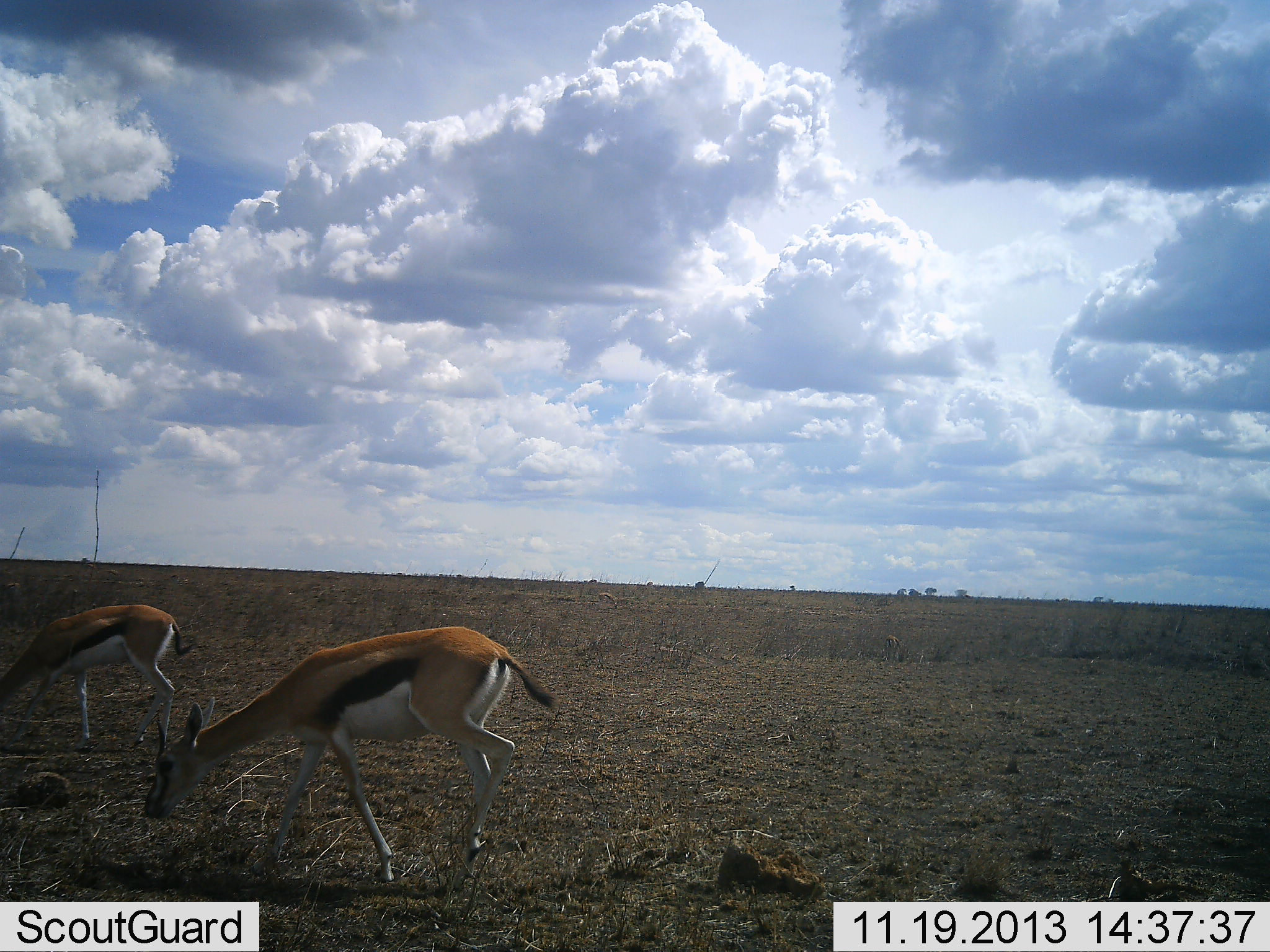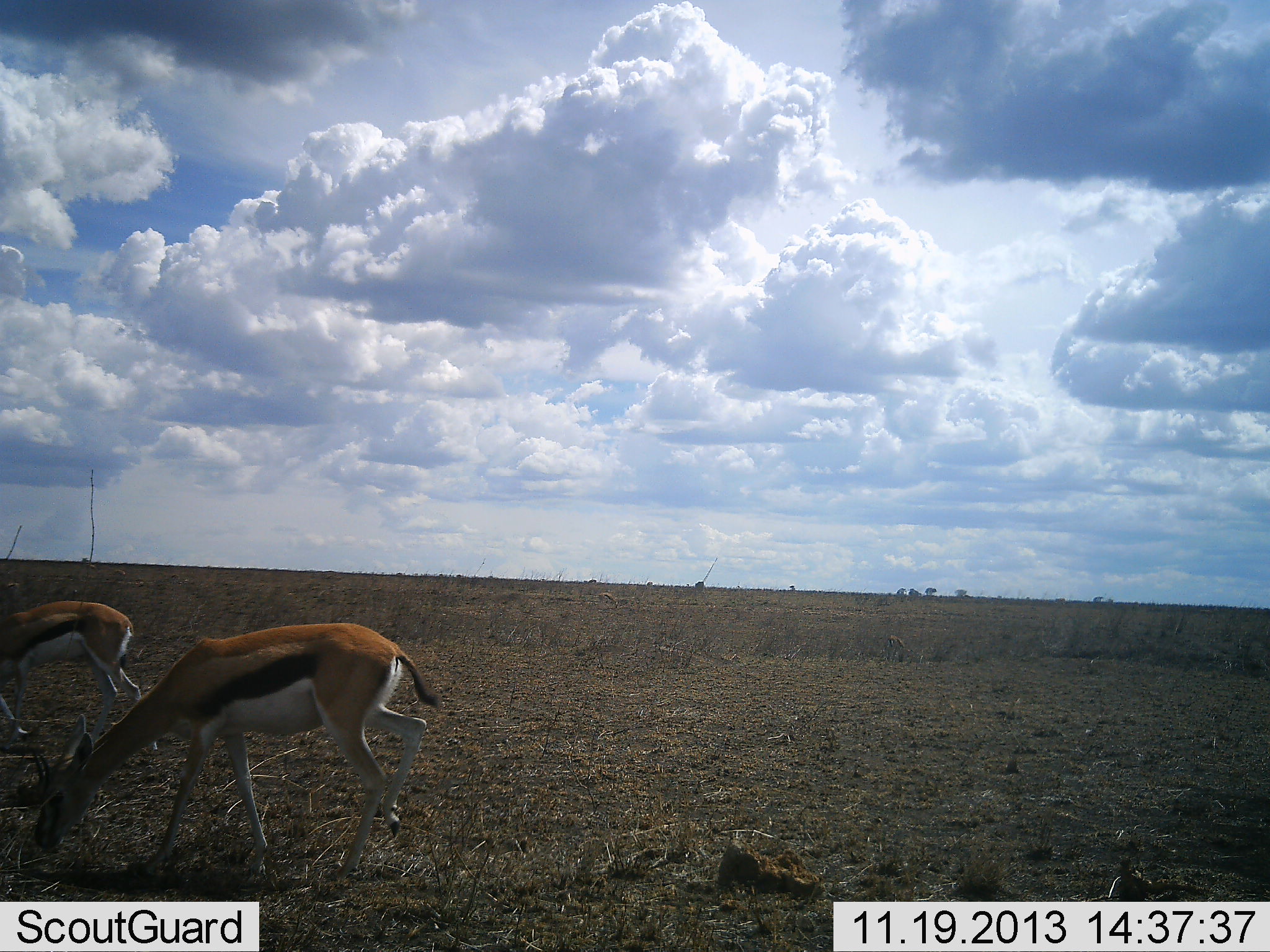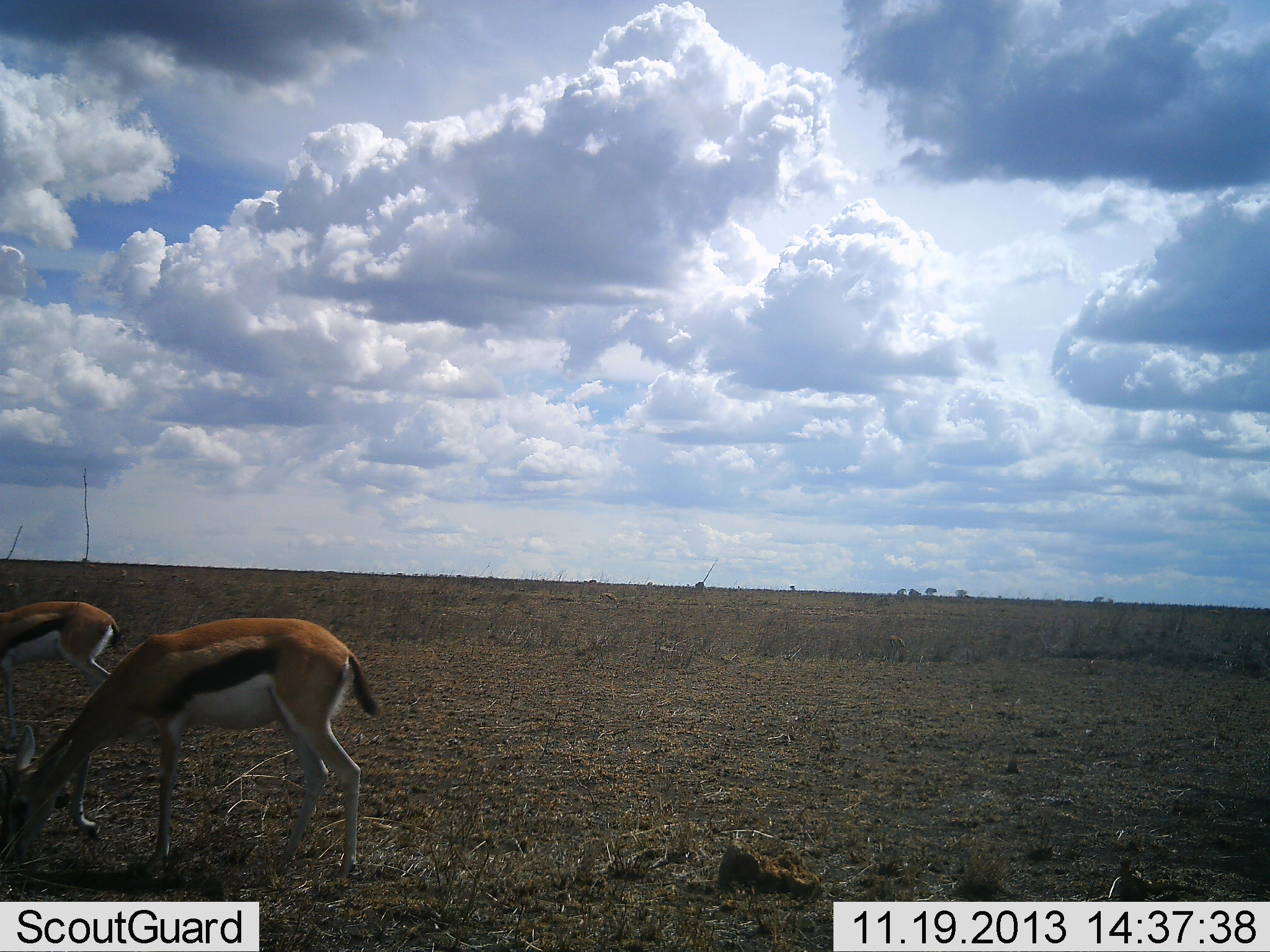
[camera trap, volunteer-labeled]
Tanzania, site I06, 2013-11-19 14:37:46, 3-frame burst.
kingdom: Animalia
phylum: Chordata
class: Mammalia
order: Artiodactyla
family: Bovidae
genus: Eudorcas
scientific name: Eudorcas thomsonii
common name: thomson's gazelle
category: gazellethomsons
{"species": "gazellethomsons (thomson's gazelle) (Eudorcas thomsonii)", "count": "2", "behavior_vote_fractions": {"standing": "10%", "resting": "0%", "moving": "30%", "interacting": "0%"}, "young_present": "0%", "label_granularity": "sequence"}